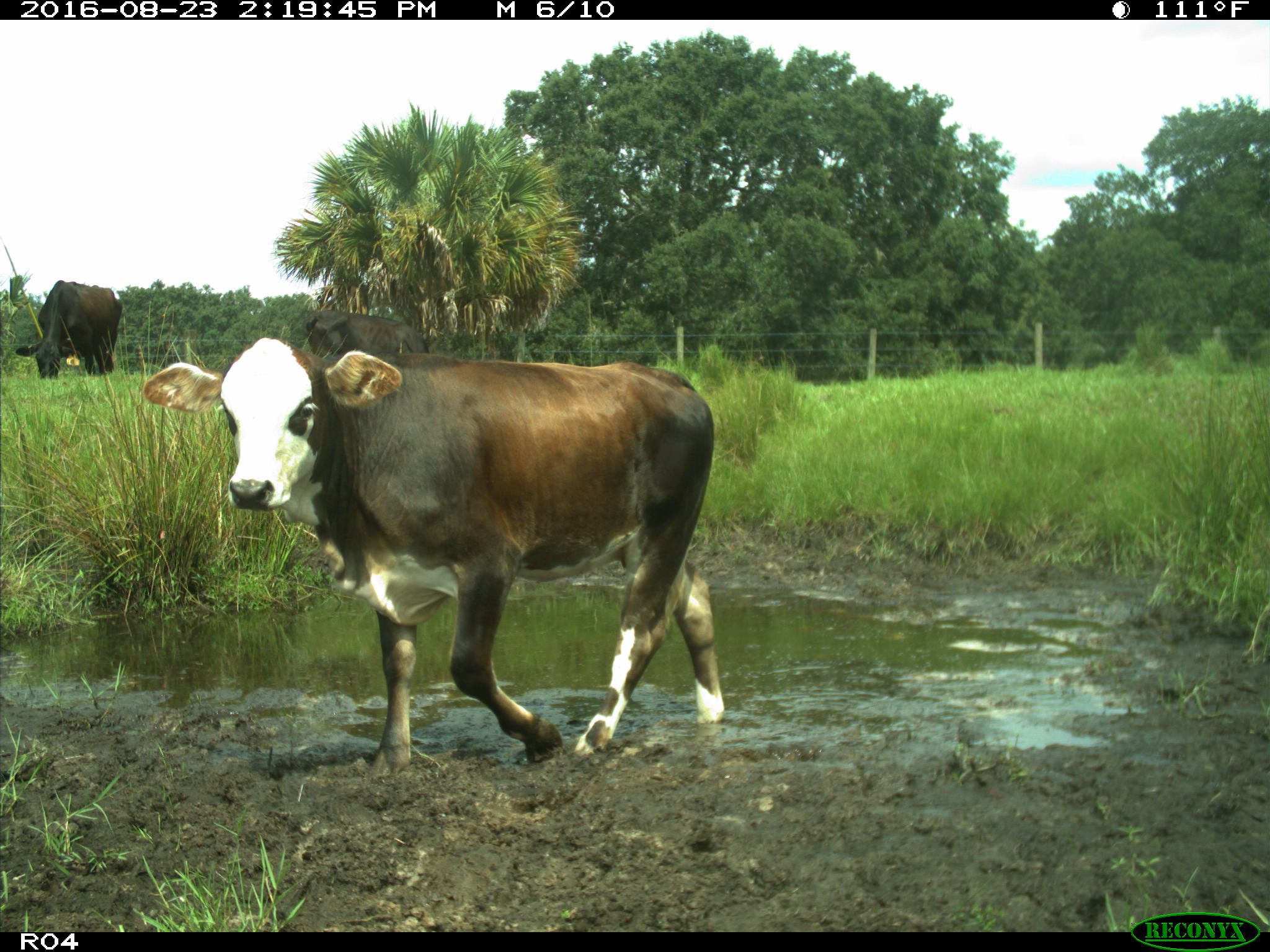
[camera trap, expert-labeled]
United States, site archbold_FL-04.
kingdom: Animalia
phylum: Chordata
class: Mammalia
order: Artiodactyla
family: Bovidae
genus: Bos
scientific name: Bos taurus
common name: domestic cow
Bos taurus (domestic cow).